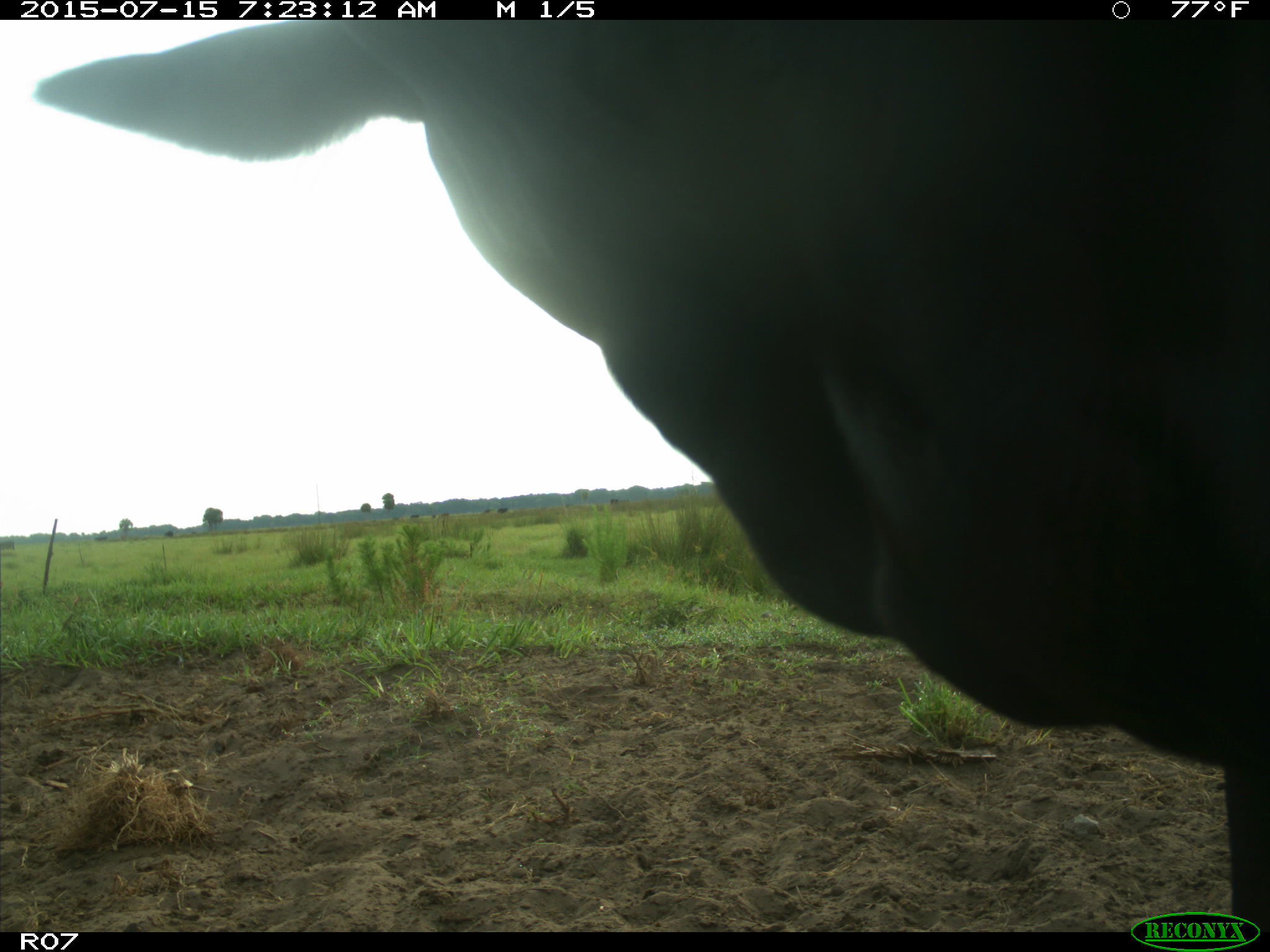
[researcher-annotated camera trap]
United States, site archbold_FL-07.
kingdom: Animalia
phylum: Chordata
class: Mammalia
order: Artiodactyla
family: Bovidae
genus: Bos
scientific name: Bos taurus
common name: domestic cow